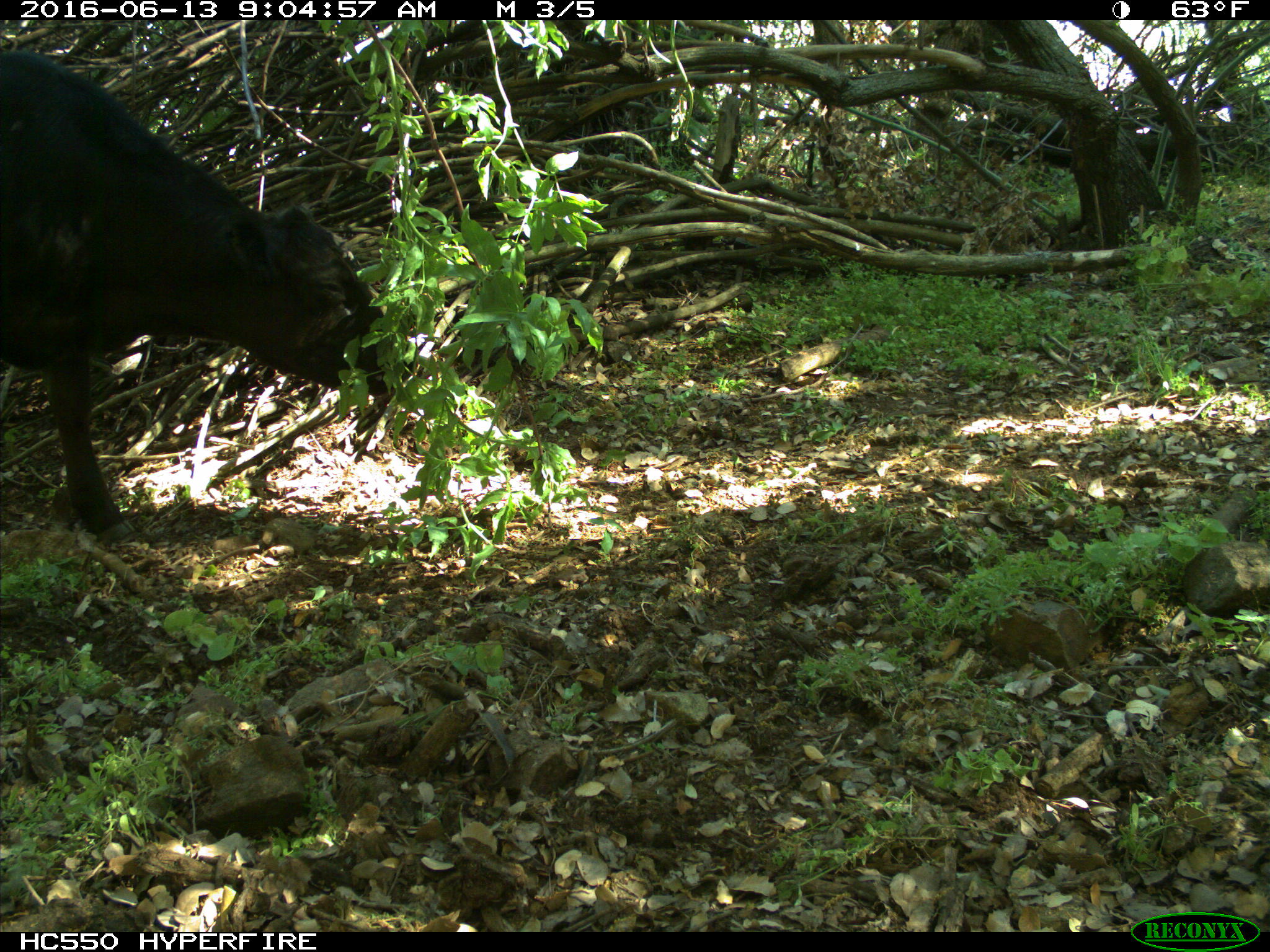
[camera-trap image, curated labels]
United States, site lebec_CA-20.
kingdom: Animalia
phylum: Chordata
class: Mammalia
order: Artiodactyla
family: Bovidae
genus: Bos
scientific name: Bos taurus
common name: domestic cow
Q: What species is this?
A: Bos taurus (domestic cow).